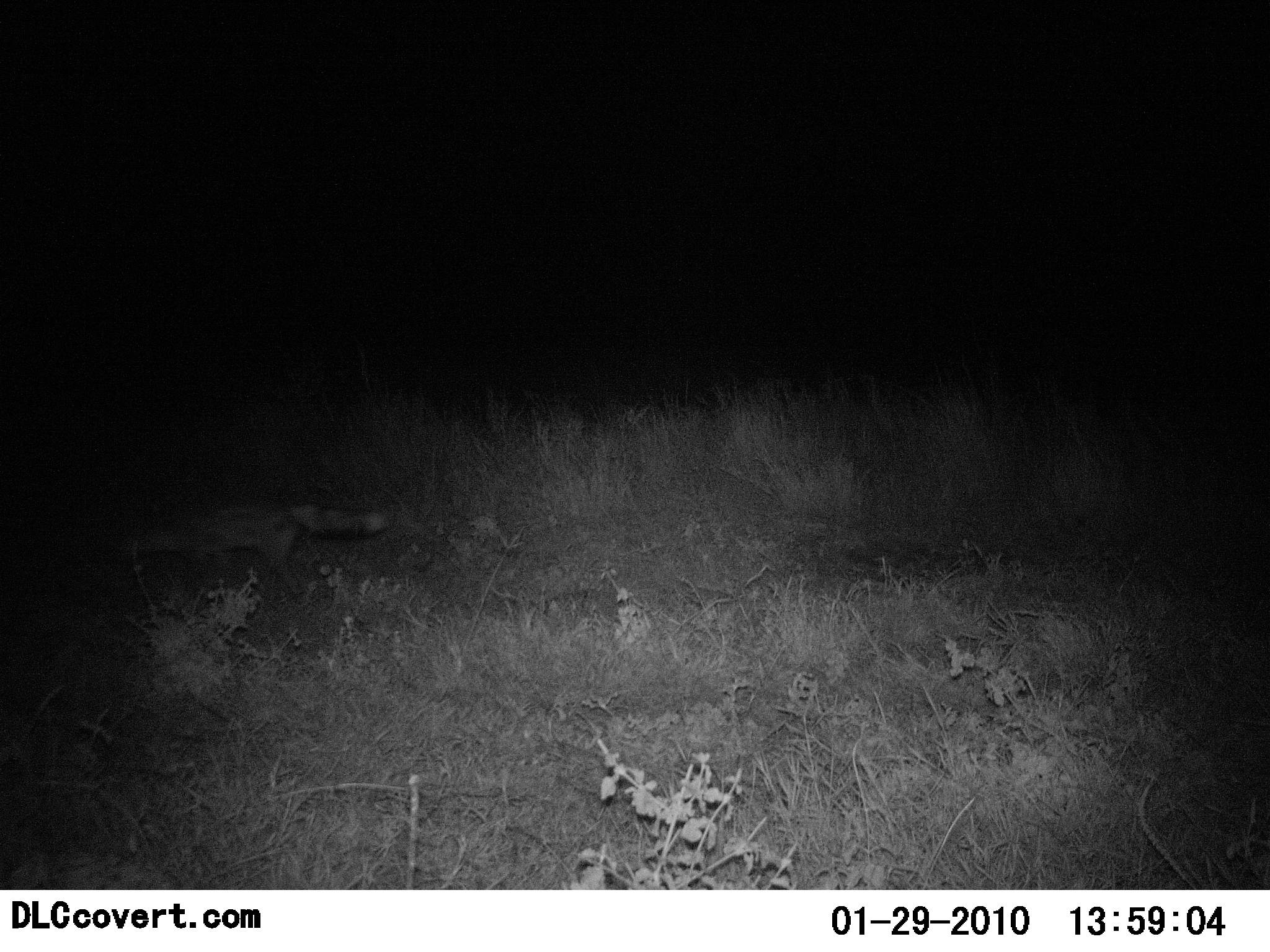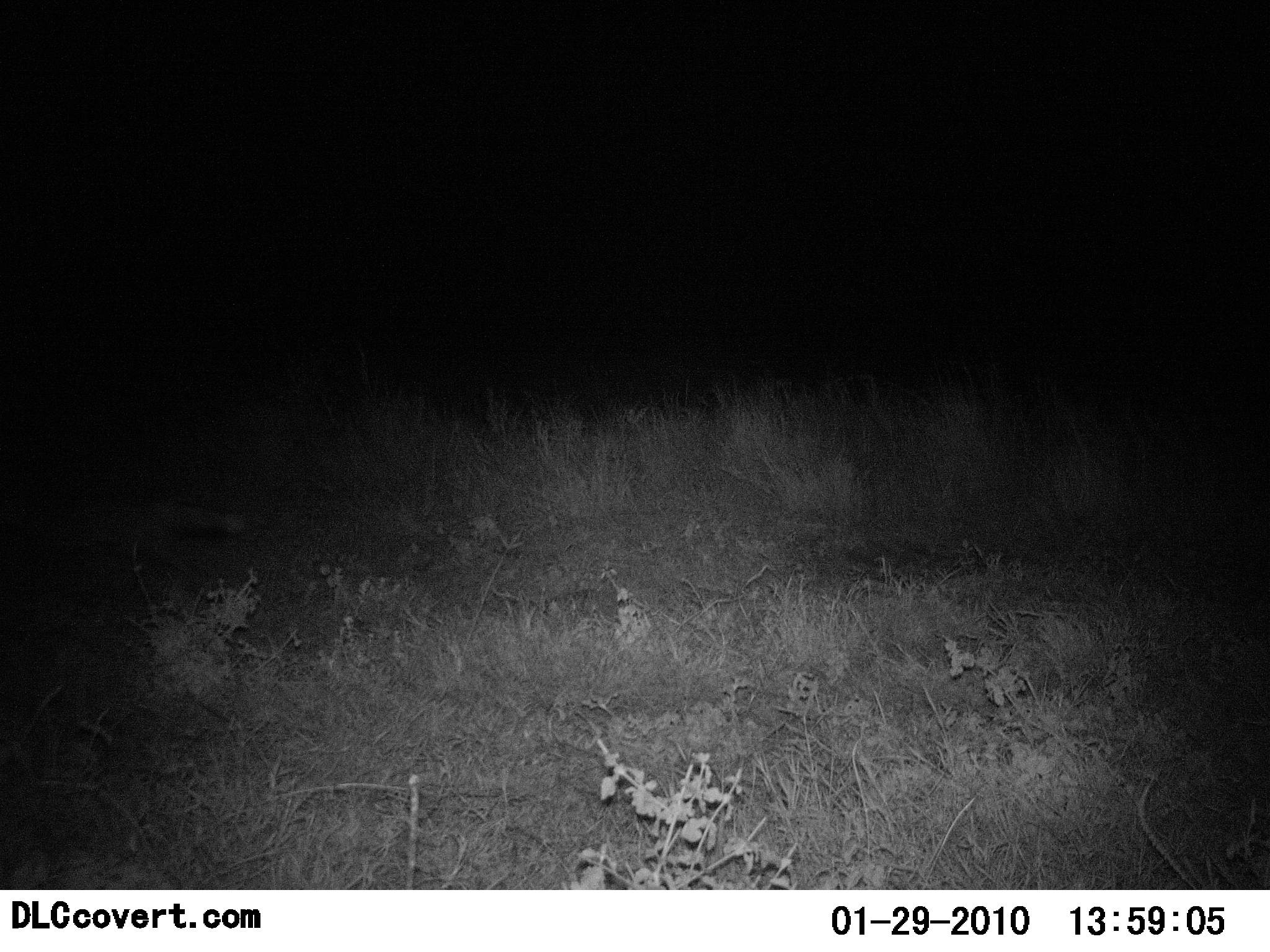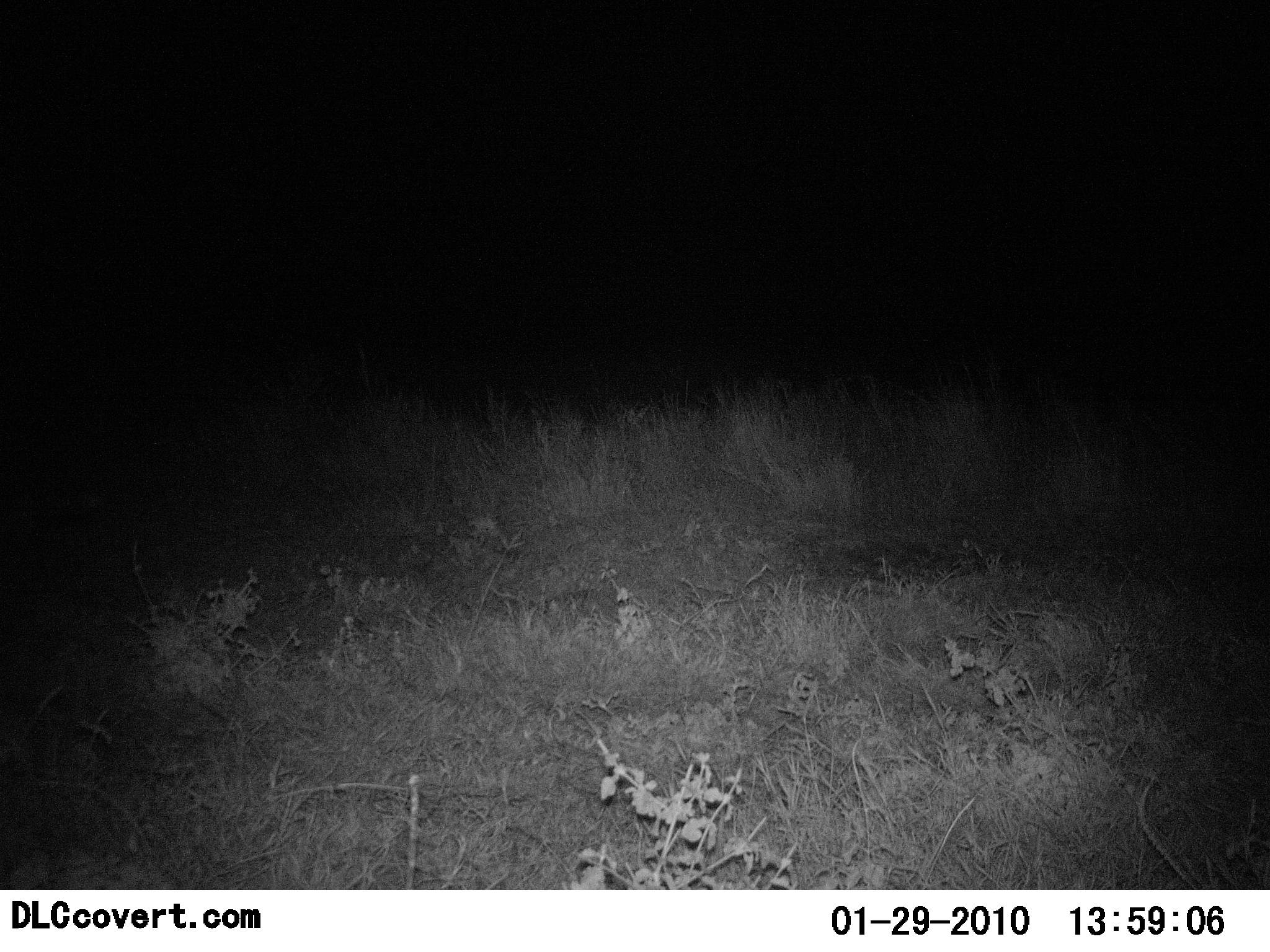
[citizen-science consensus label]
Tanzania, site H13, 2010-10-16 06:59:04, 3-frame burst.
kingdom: Animalia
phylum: Chordata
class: Mammalia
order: Carnivora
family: Canidae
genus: Lupulella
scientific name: Lupulella mesomelas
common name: black-backed jackal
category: jackal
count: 1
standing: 0%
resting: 0%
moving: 100%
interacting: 0%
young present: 0%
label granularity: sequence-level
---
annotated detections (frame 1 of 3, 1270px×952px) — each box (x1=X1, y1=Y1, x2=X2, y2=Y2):
animal: (x1=119, y1=501, x2=390, y2=599)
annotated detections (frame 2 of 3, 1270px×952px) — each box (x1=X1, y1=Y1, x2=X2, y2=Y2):
animal: (x1=0, y1=491, x2=239, y2=588)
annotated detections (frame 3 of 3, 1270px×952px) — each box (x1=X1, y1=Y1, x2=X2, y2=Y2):
animal: (x1=0, y1=478, x2=105, y2=536)